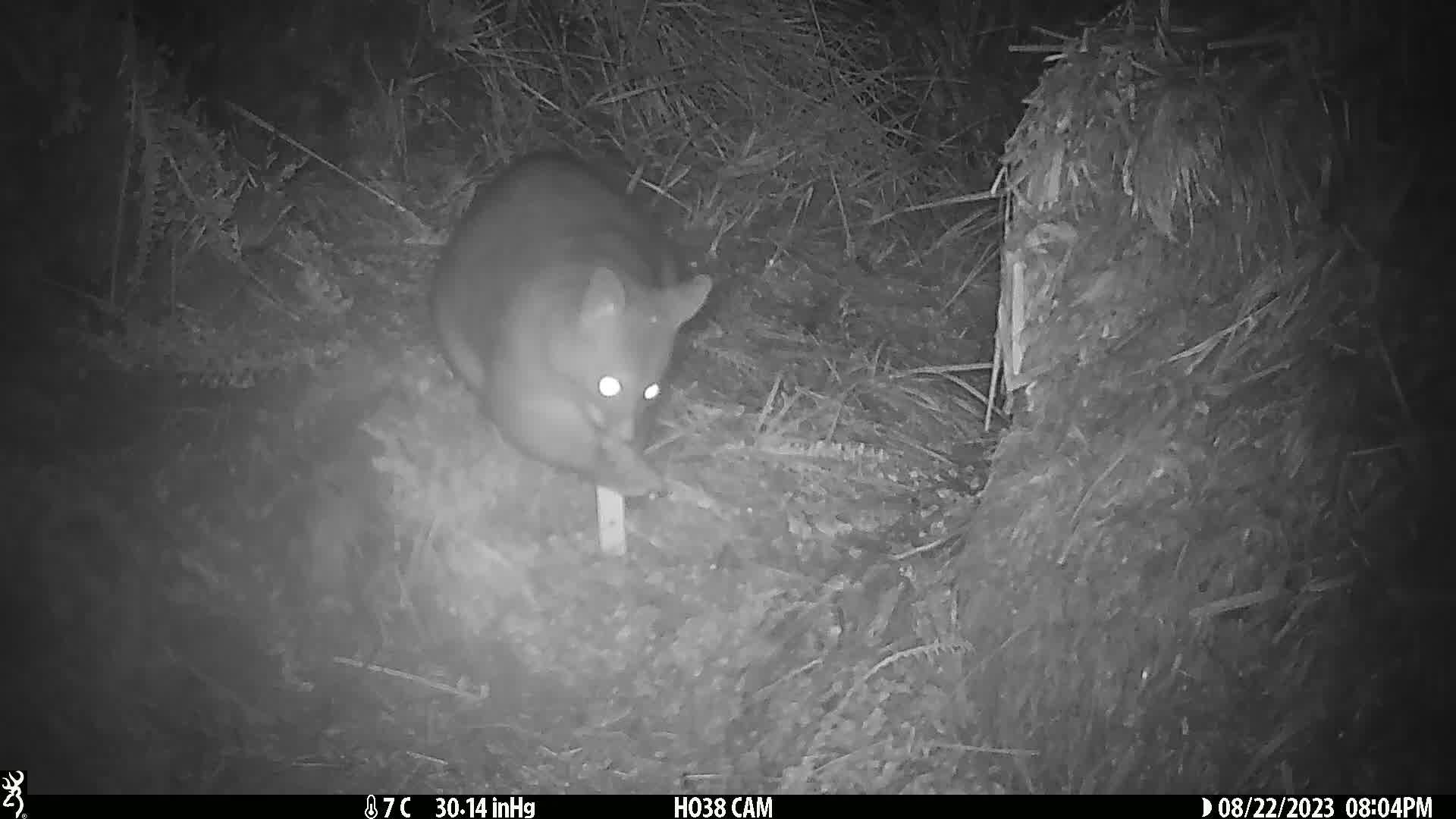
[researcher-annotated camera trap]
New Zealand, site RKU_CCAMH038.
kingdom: Animalia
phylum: Chordata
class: Mammalia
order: Diprotodontia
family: Phalangeridae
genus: Trichosurus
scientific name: Trichosurus vulpecula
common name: common brushtail possum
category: possum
Possum (common brushtail possum) (Trichosurus vulpecula).